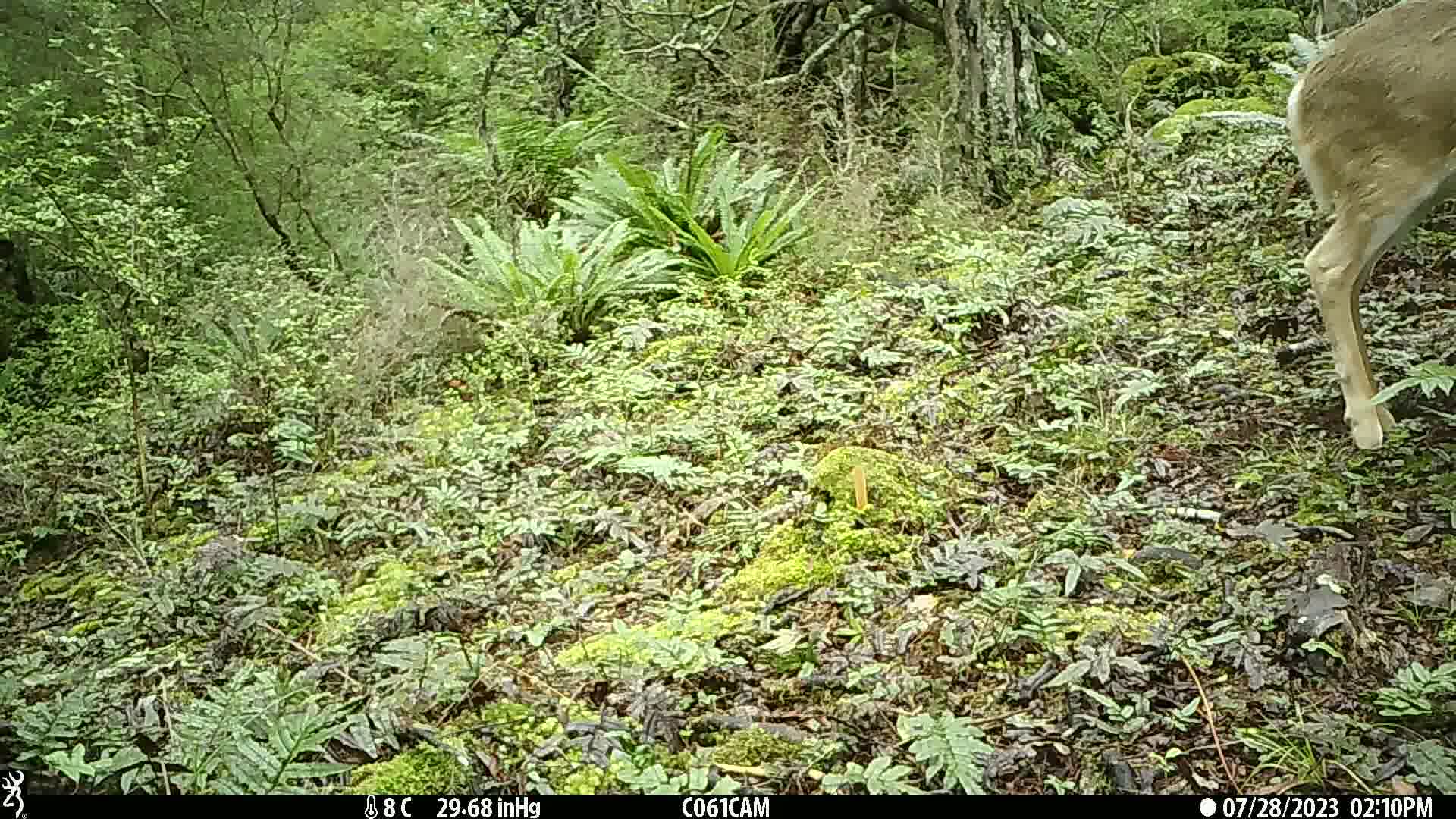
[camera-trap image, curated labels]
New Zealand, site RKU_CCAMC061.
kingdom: Animalia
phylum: Chordata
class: Mammalia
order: Artiodactyla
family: Cervidae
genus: Odocoileus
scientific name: Odocoileus virginianus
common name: white-tailed deer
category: white tailed deer